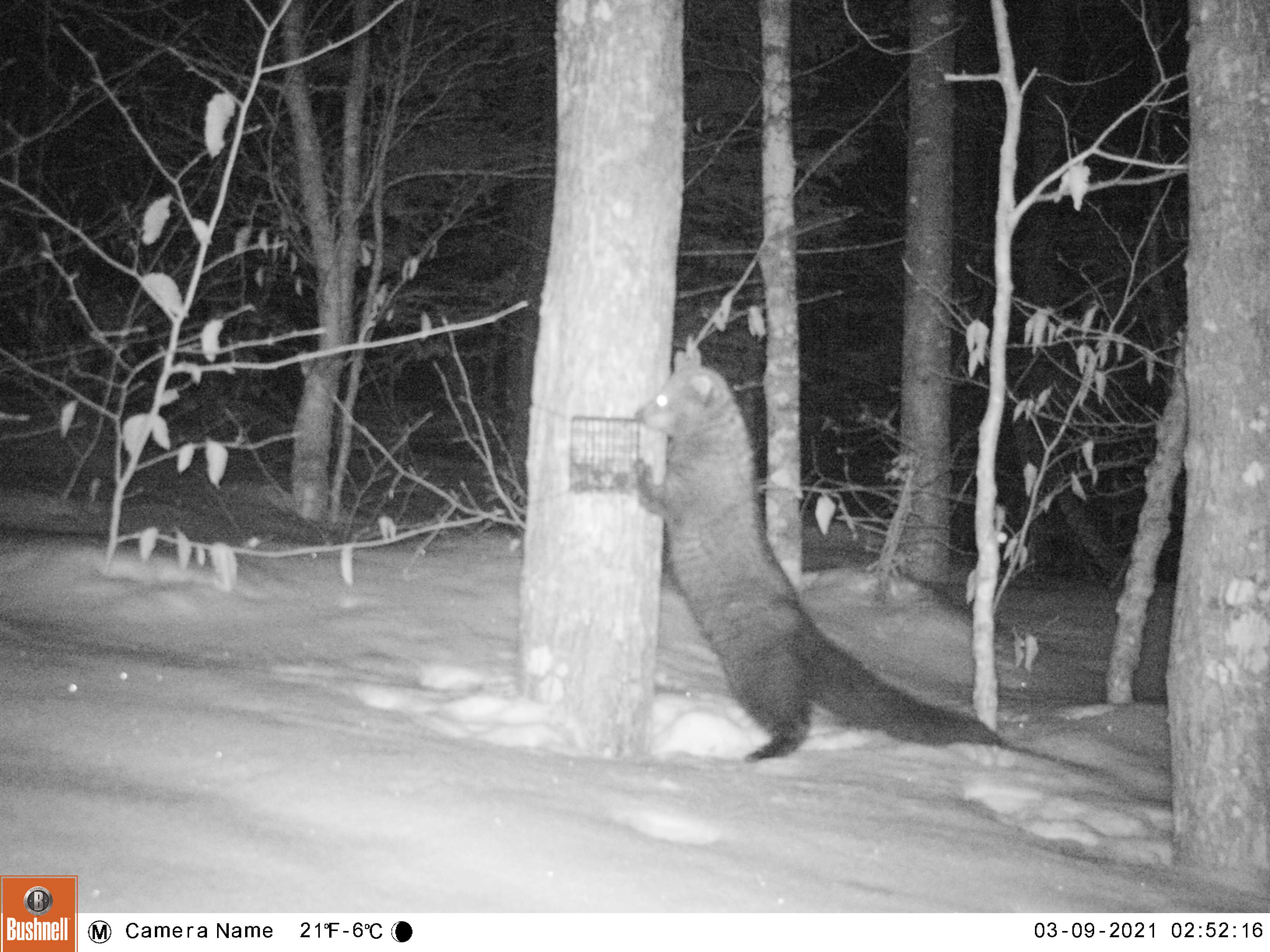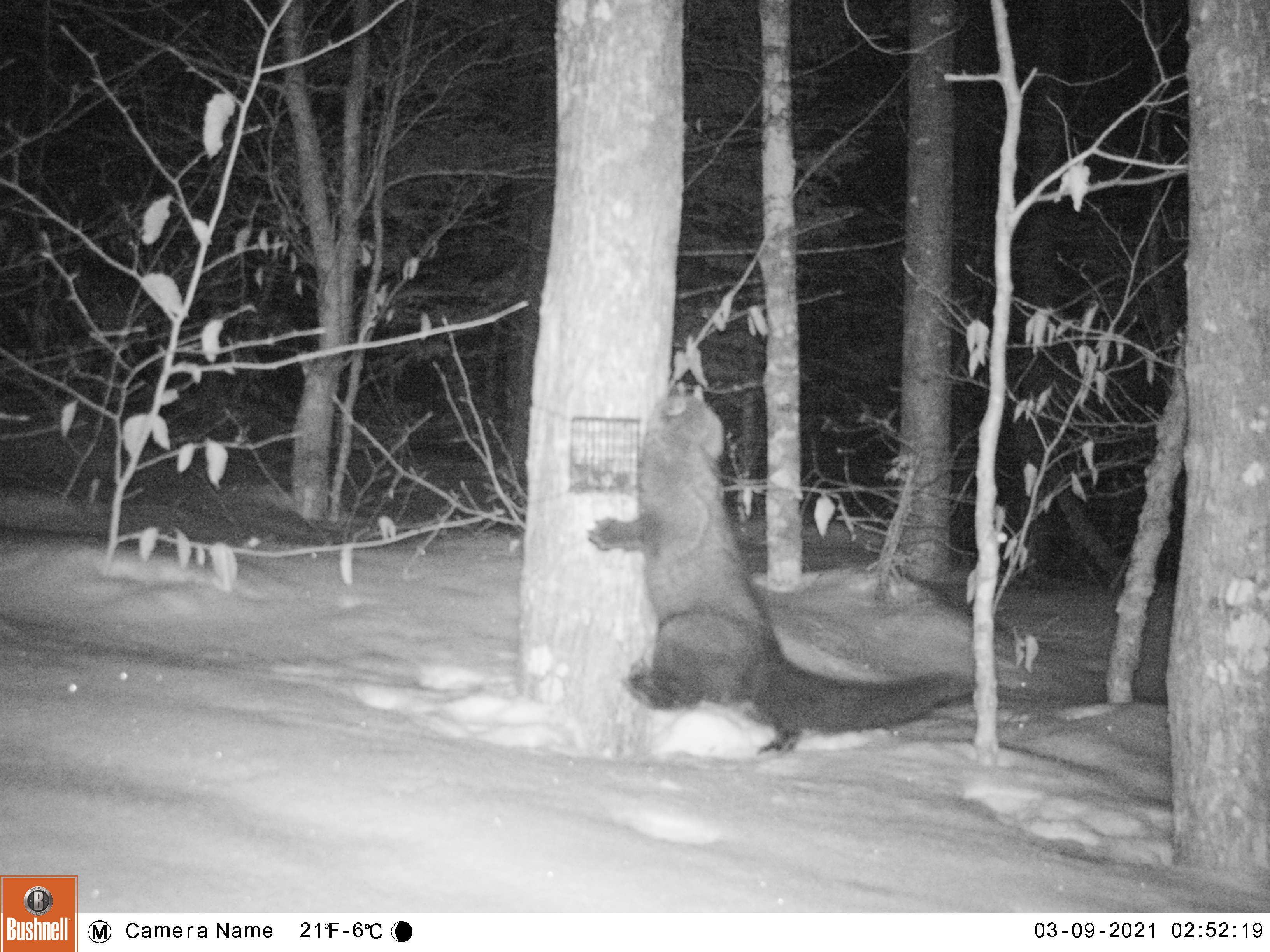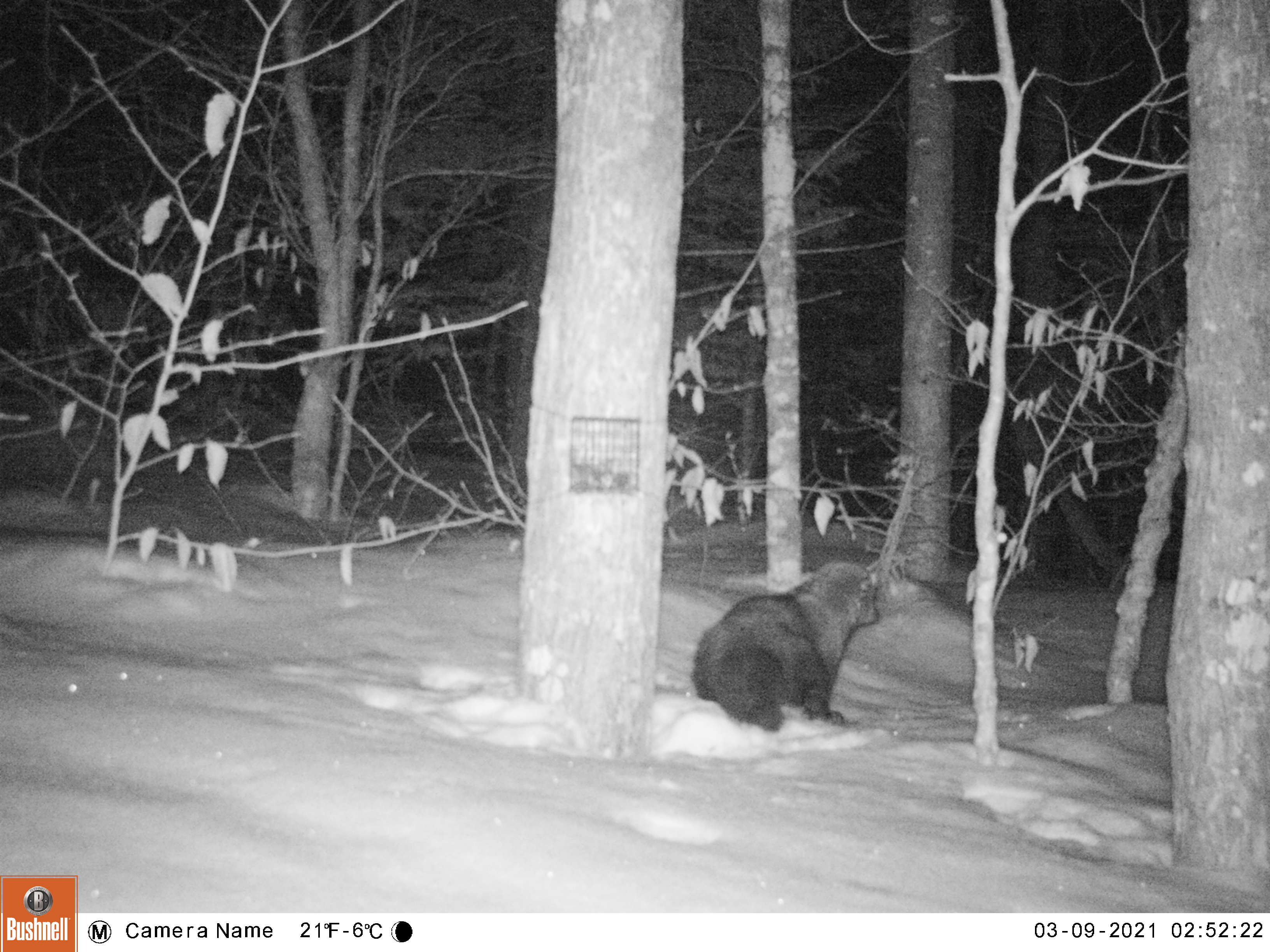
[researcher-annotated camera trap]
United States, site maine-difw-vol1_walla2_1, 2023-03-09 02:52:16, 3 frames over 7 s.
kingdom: Animalia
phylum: Chordata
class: Mammalia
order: Carnivora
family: Mustelidae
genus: Pekania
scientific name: Pekania pennanti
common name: fisher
Fisher (Pekania pennanti).